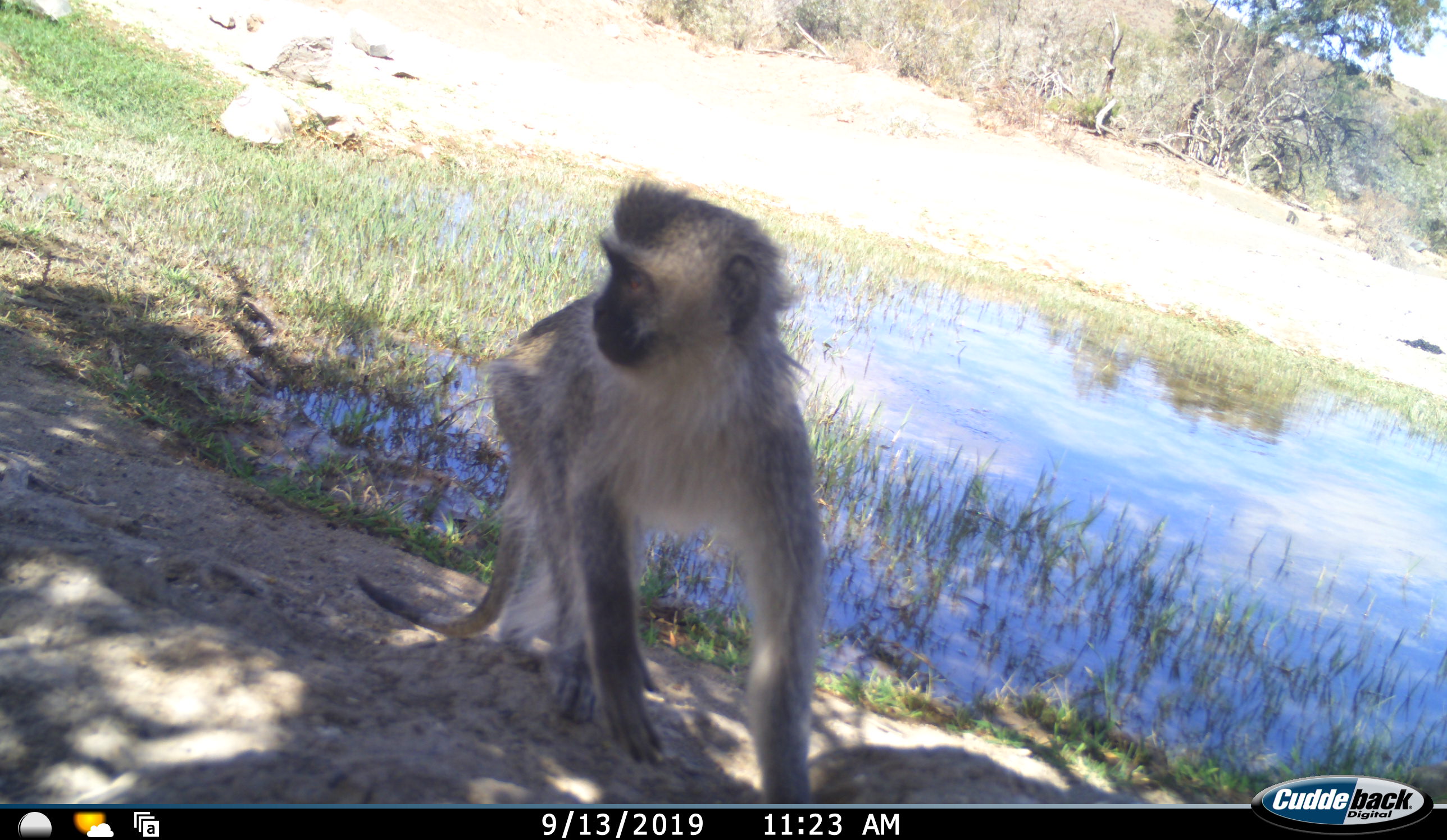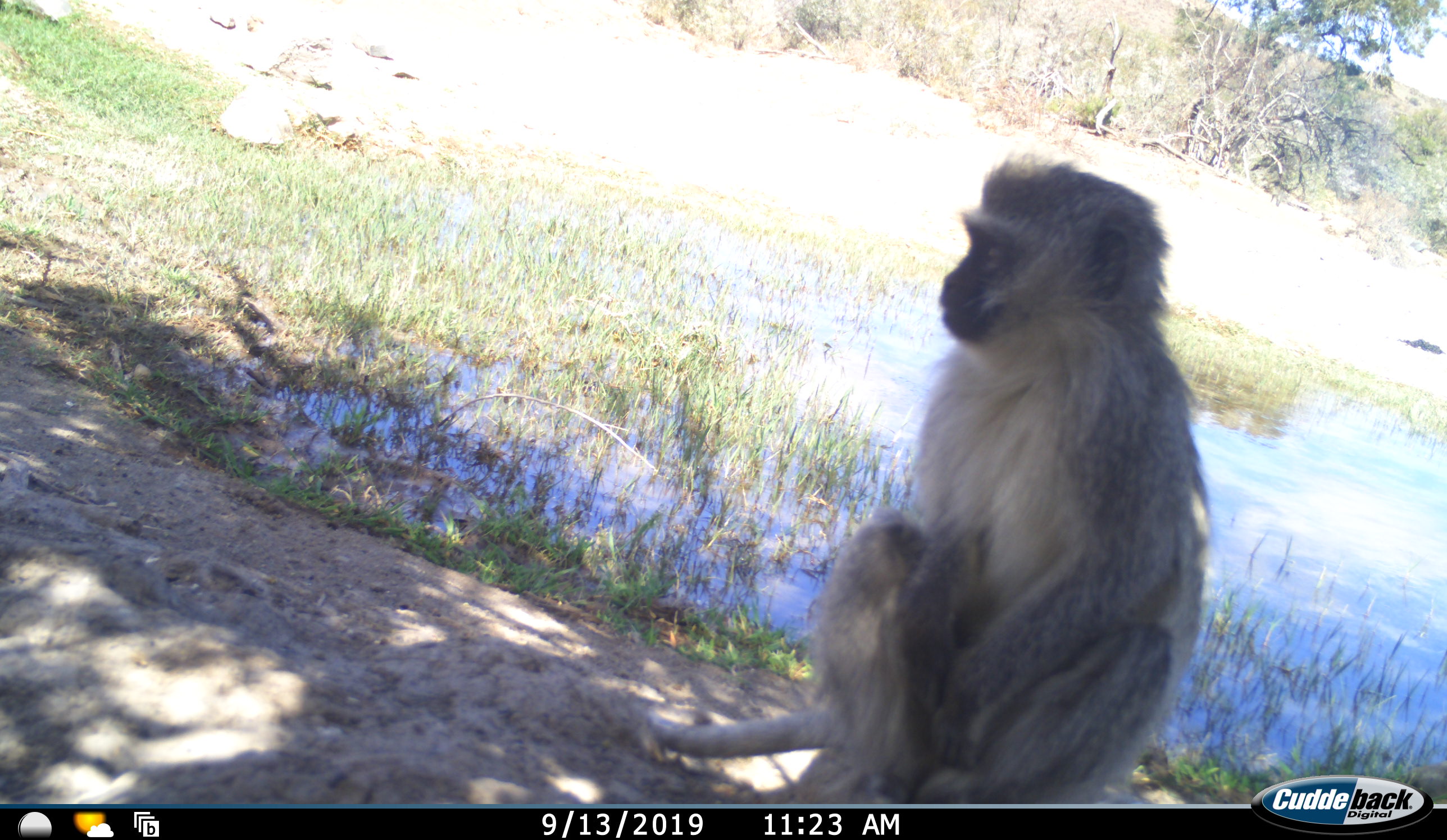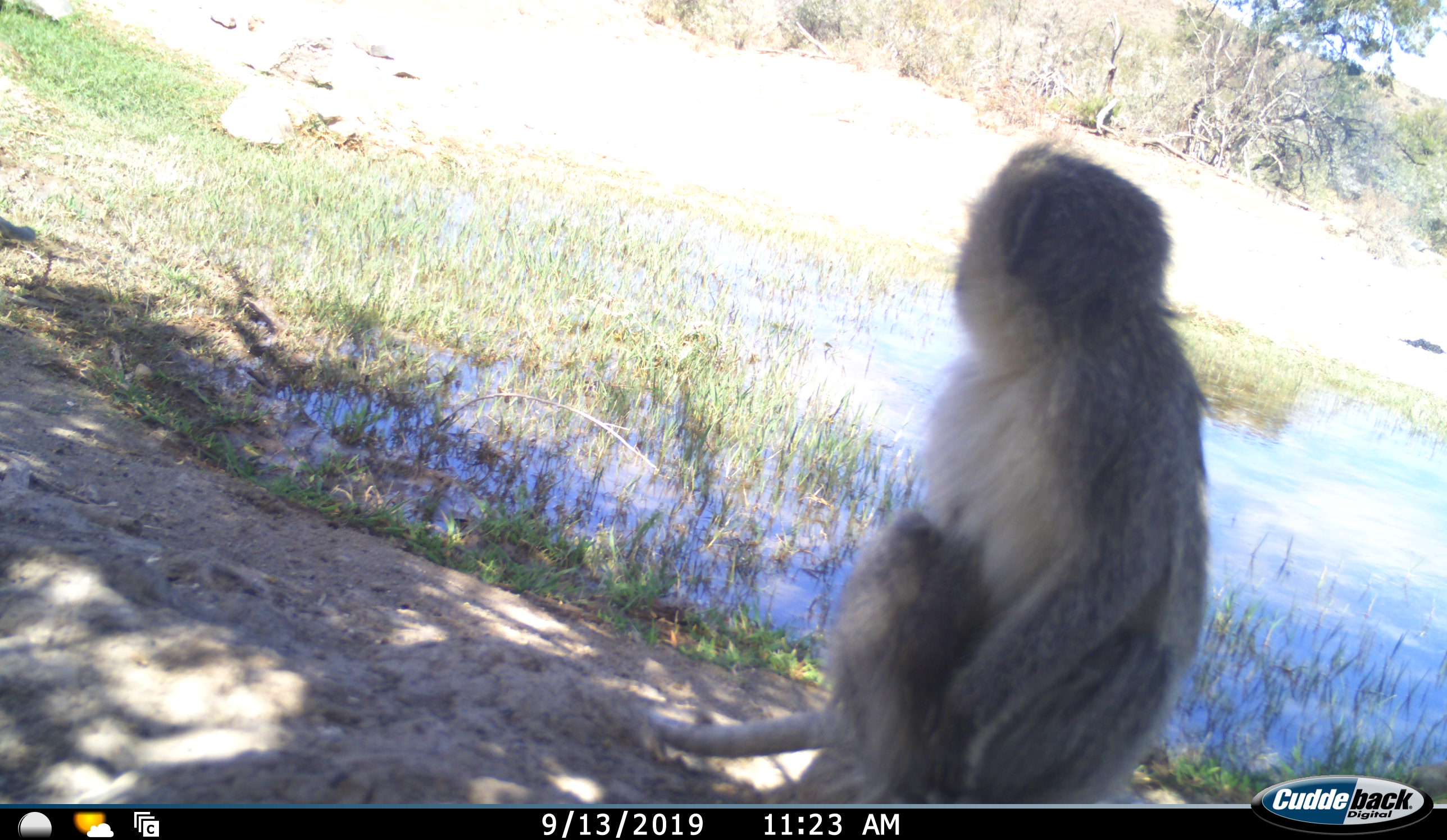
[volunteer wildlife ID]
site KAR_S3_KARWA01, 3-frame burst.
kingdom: Animalia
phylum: Chordata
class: Mammalia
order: Primates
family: Cercopithecidae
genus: Chlorocebus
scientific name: Chlorocebus pygerythrus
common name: vervet monkey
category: monkeyvervet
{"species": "monkeyvervet (vervet monkey) (Chlorocebus pygerythrus)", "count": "1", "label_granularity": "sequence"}